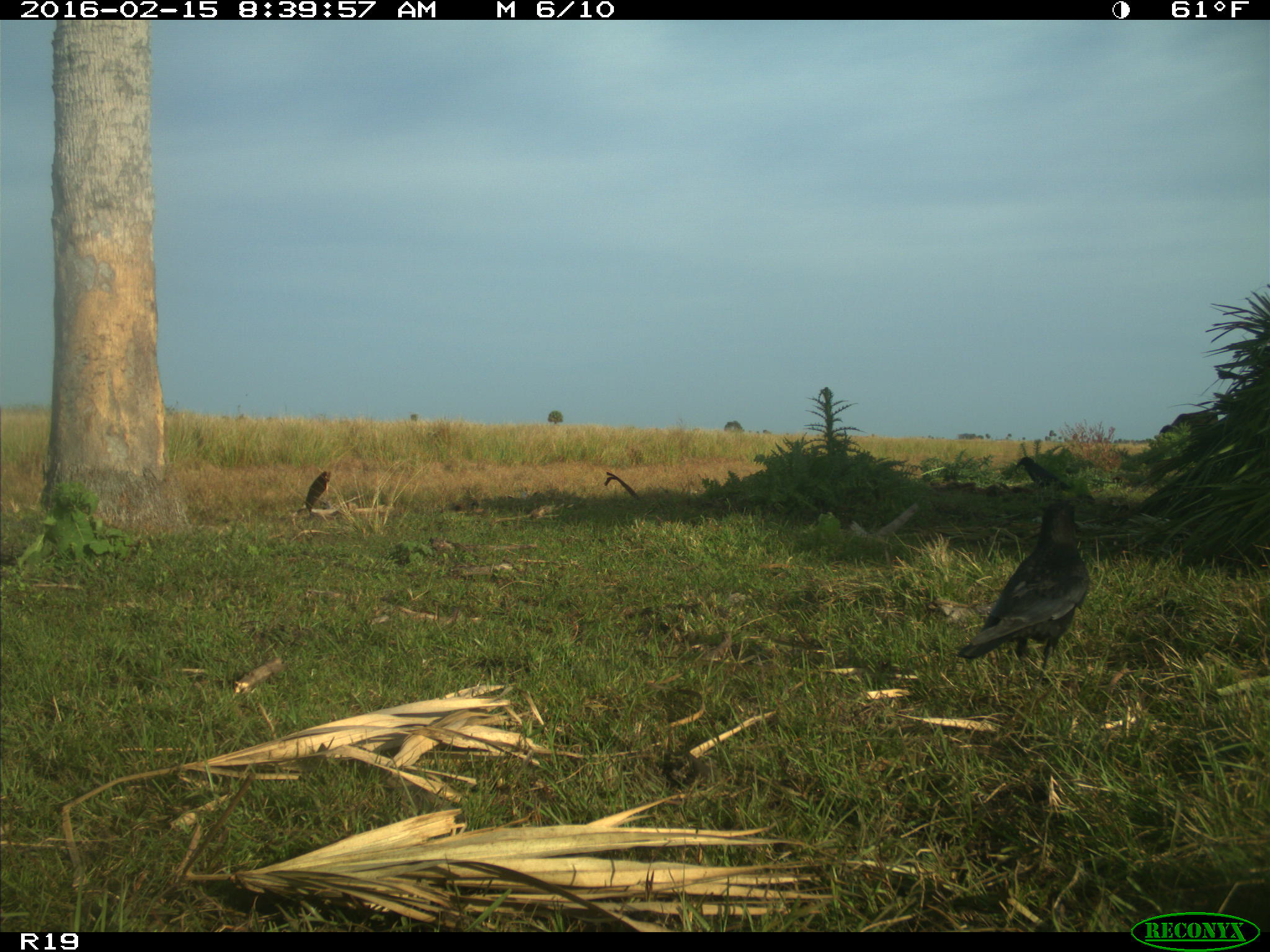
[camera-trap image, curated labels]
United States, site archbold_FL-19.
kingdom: Animalia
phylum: Chordata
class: Mammalia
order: Artiodactyla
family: Bovidae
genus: Bos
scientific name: Bos taurus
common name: domestic cow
Bos taurus (domestic cow).